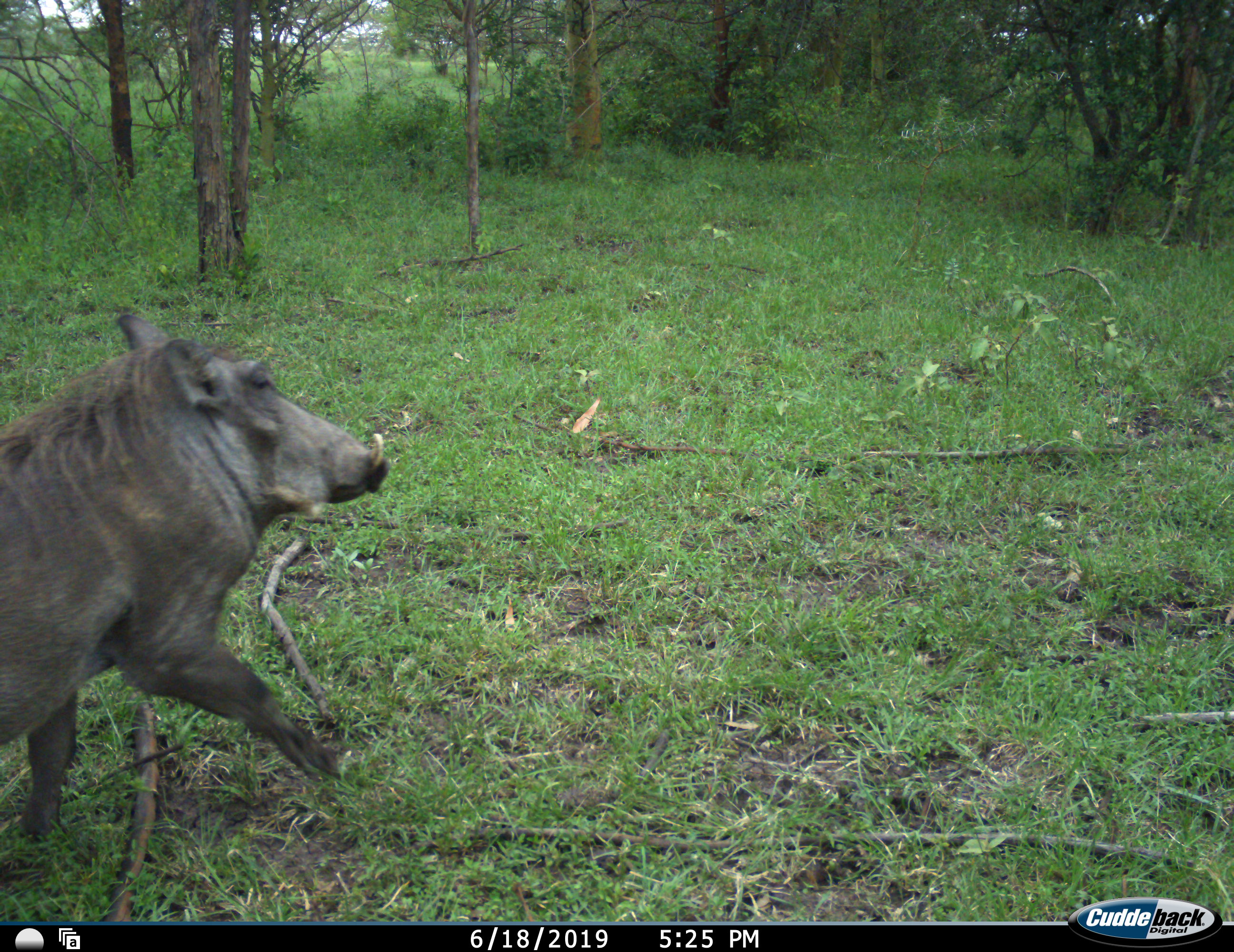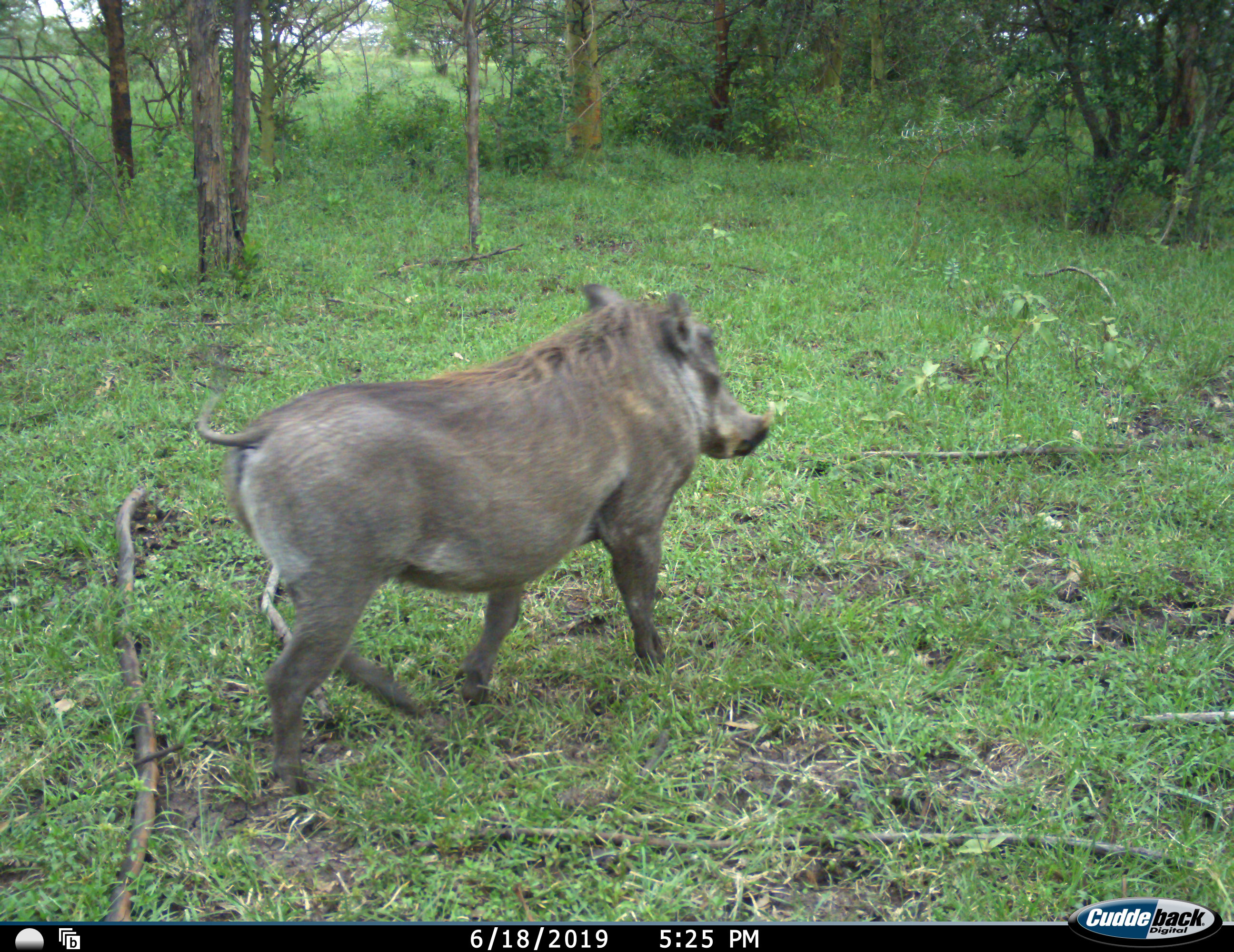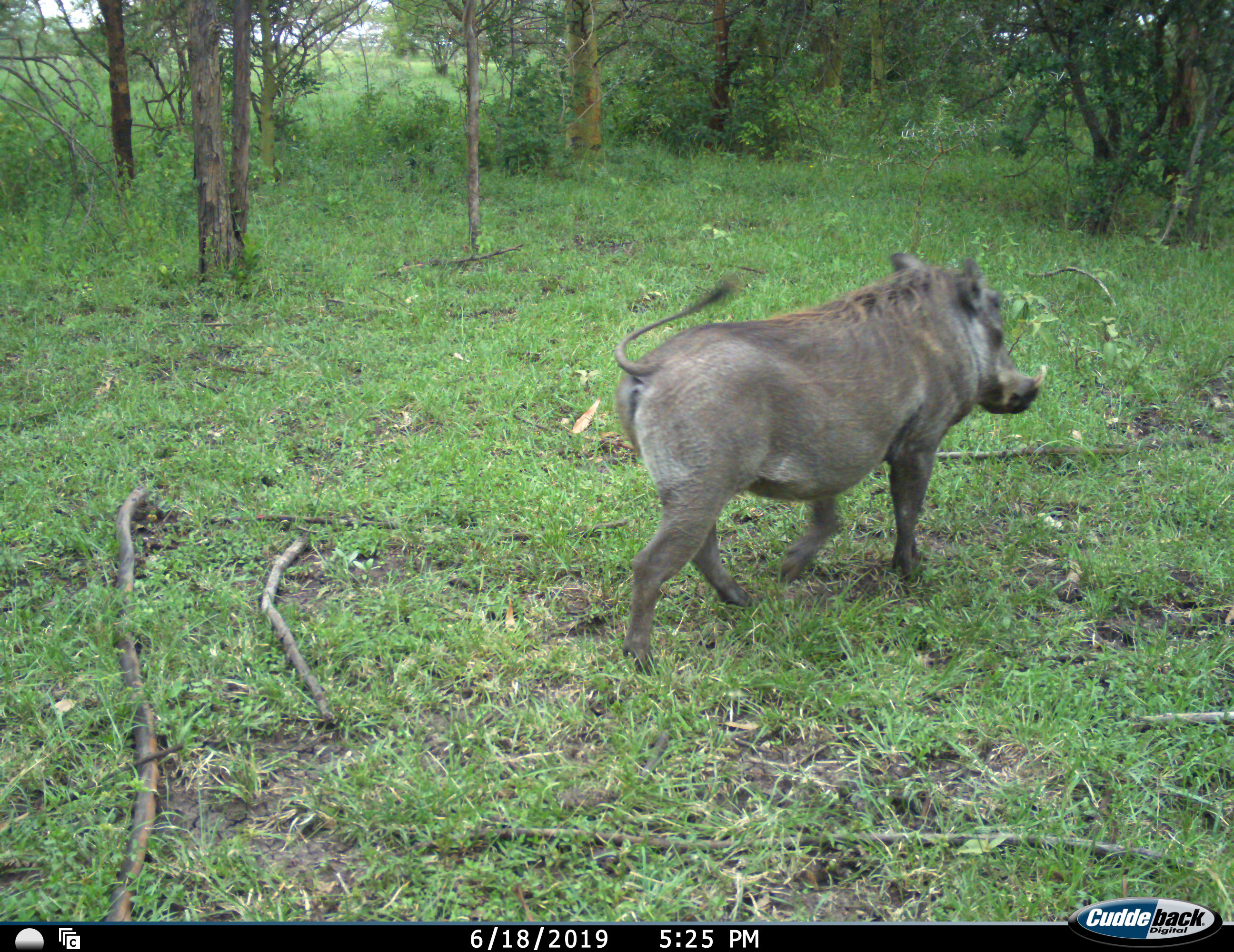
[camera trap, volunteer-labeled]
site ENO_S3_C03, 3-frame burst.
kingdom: Animalia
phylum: Chordata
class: Mammalia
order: Artiodactyla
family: Suidae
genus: Phacochoerus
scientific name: Phacochoerus africanus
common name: warthog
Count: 1.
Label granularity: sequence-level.